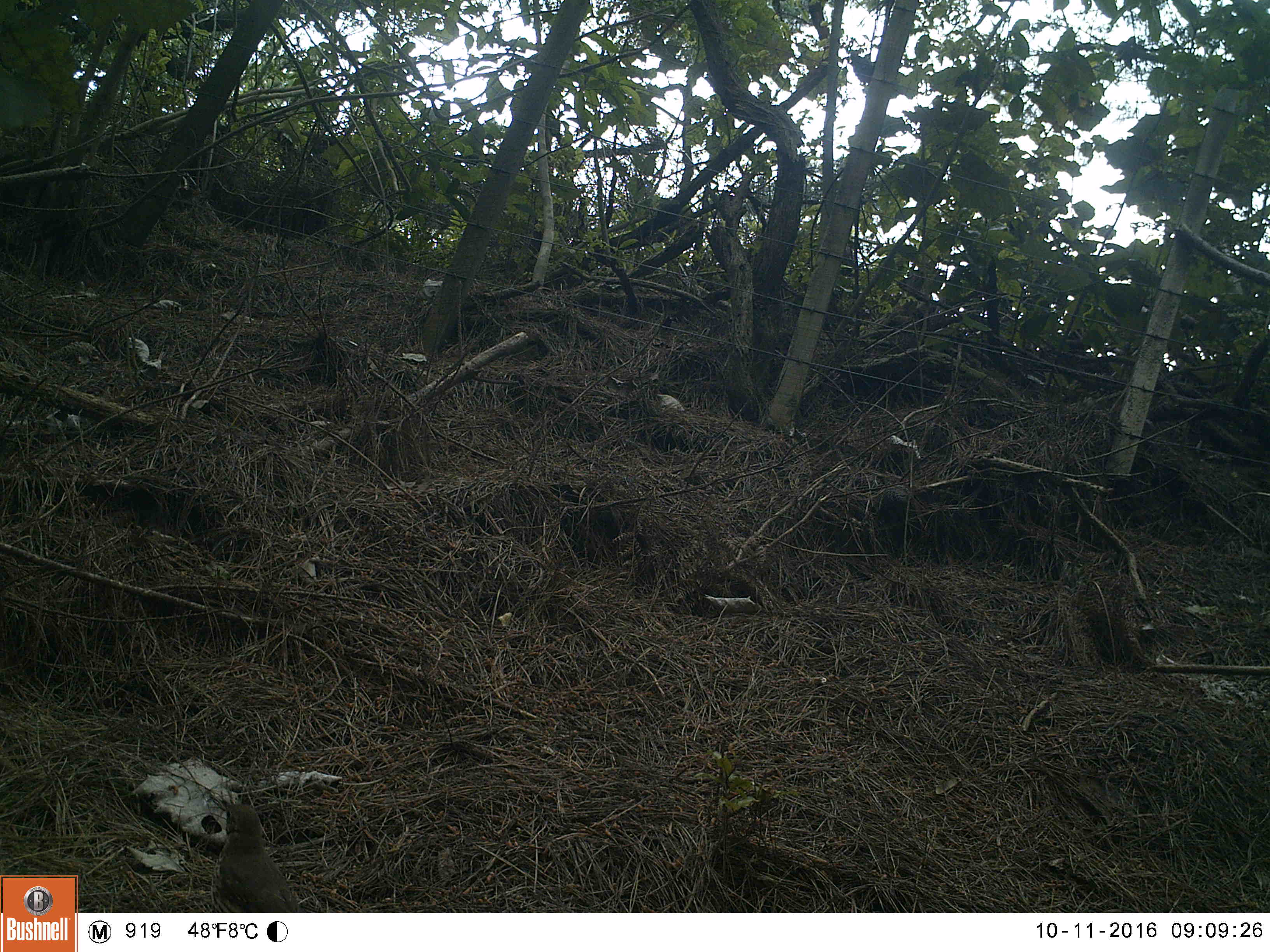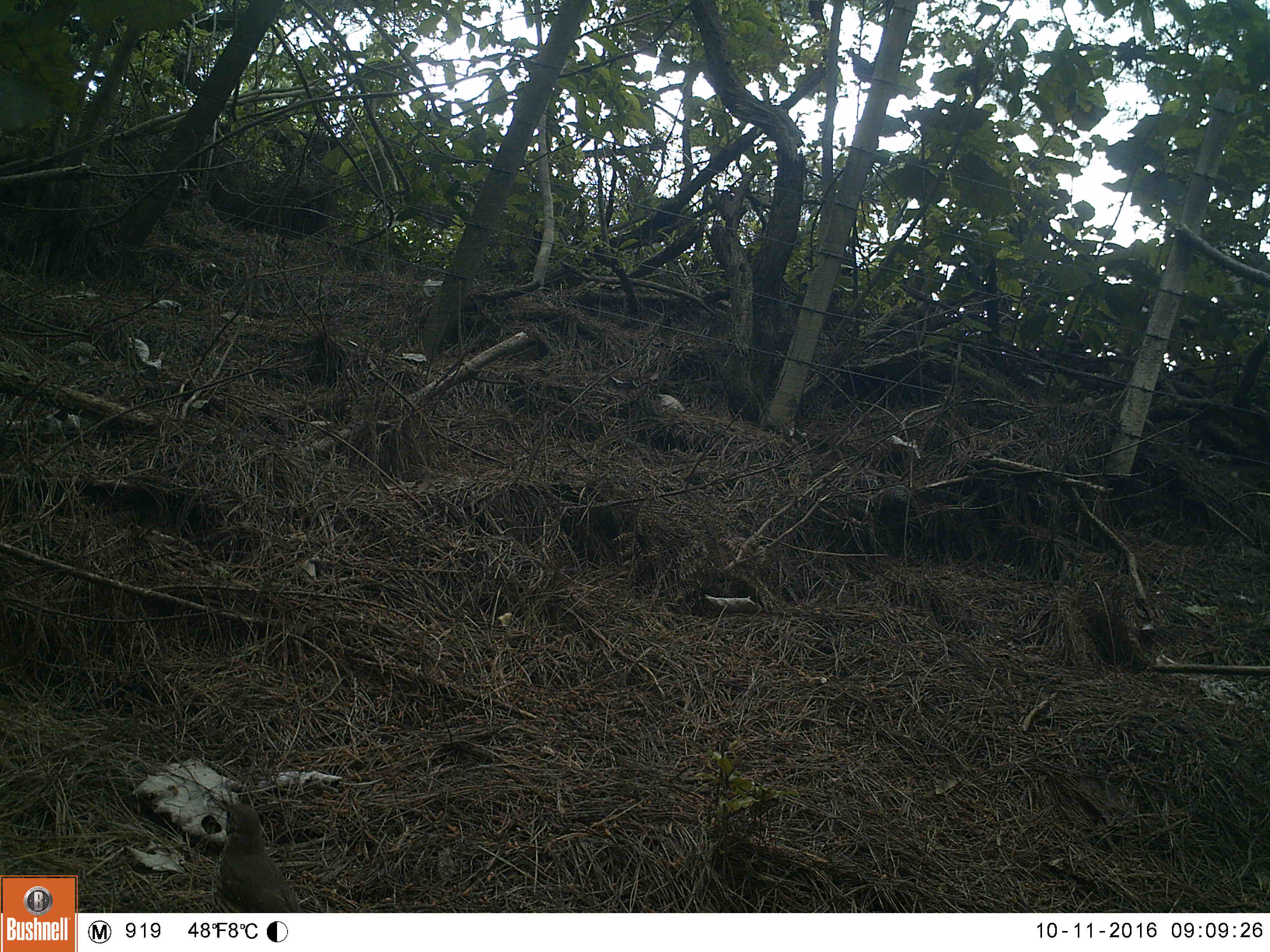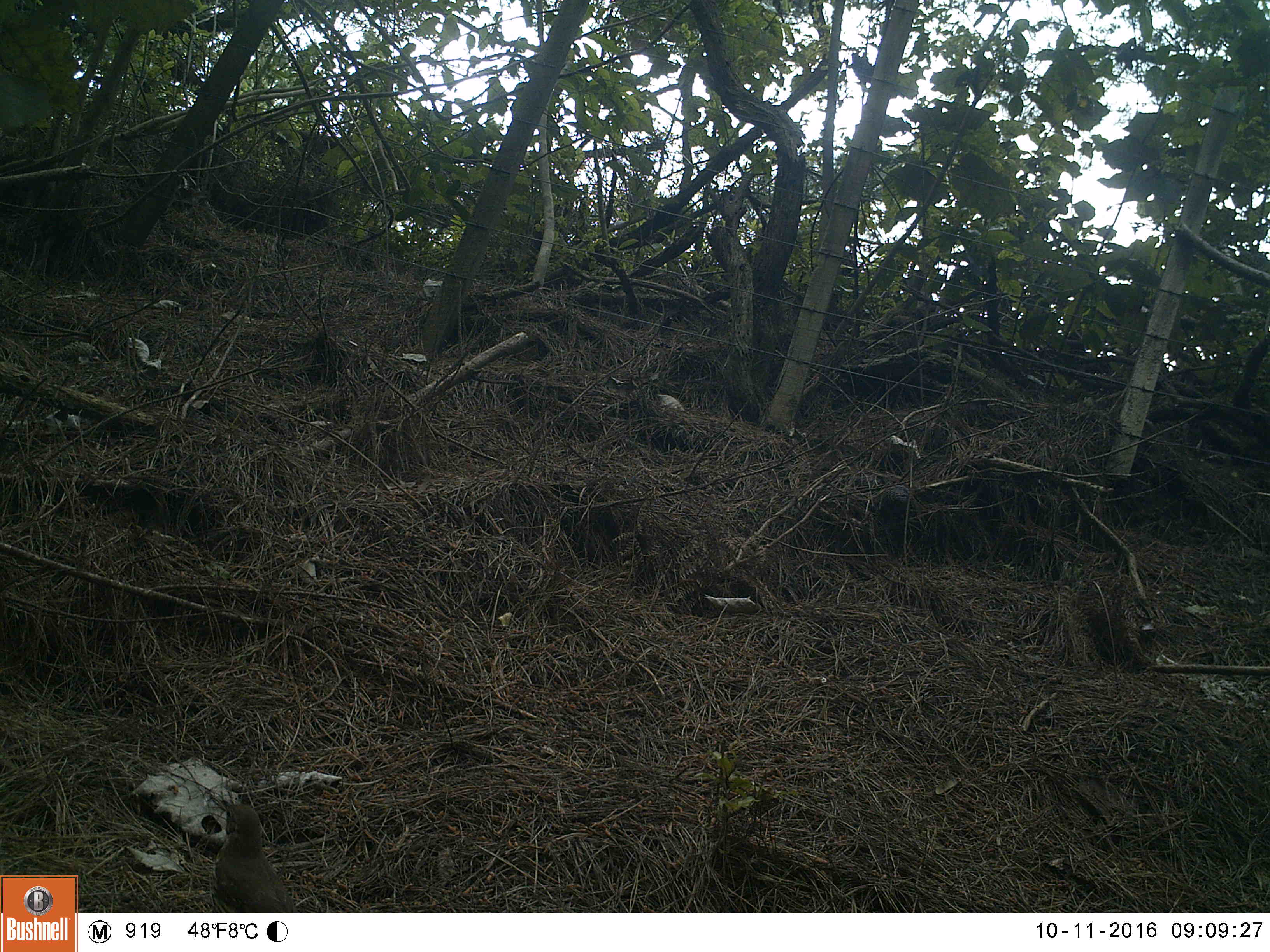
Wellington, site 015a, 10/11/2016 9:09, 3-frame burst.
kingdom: Animalia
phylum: Chordata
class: Aves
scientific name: Aves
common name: bird